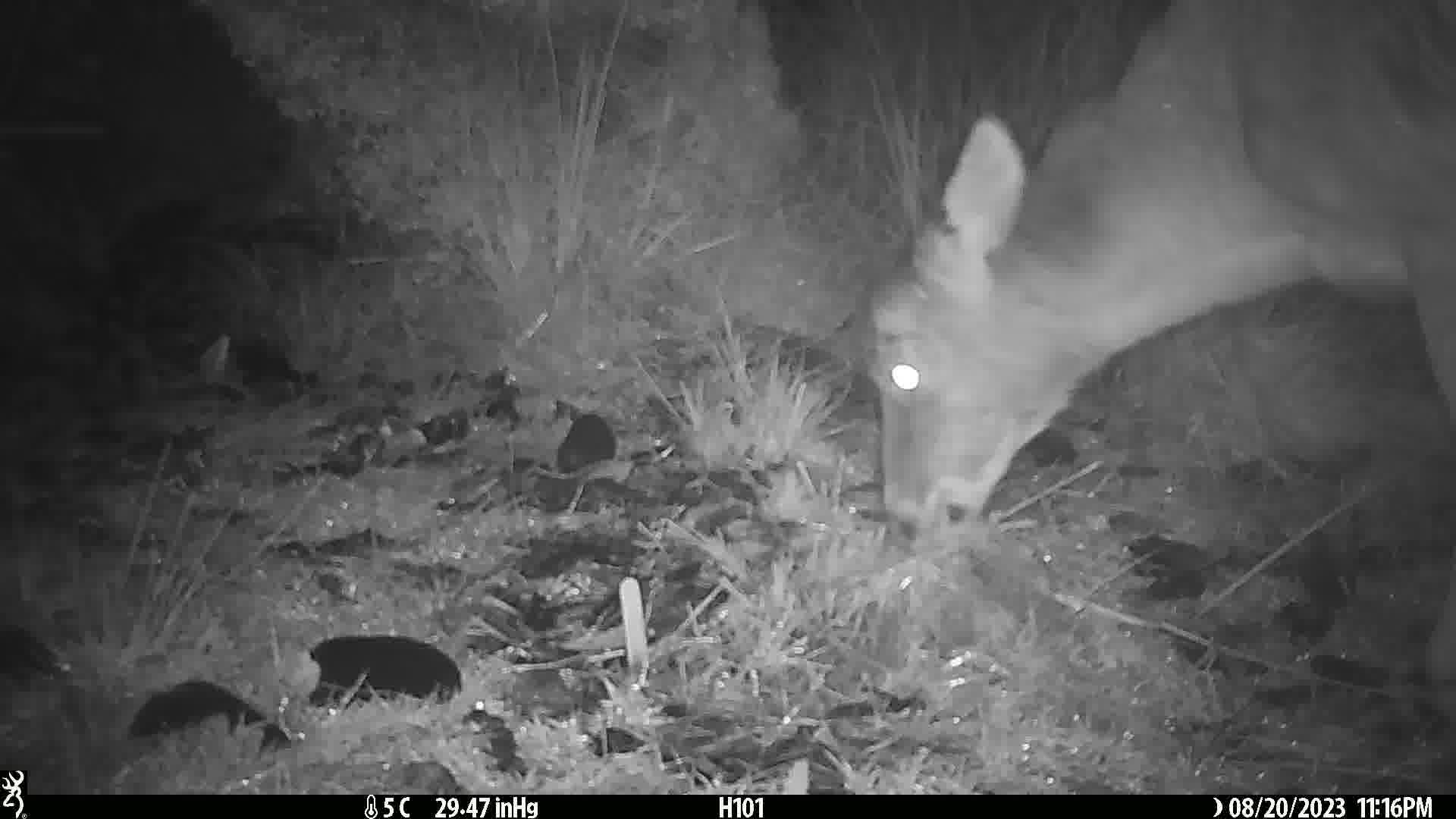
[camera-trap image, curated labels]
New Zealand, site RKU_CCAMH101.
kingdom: Animalia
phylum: Chordata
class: Mammalia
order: Artiodactyla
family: Cervidae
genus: Odocoileus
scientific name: Odocoileus virginianus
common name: white-tailed deer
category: white tailed deer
White tailed deer (white-tailed deer) (Odocoileus virginianus).